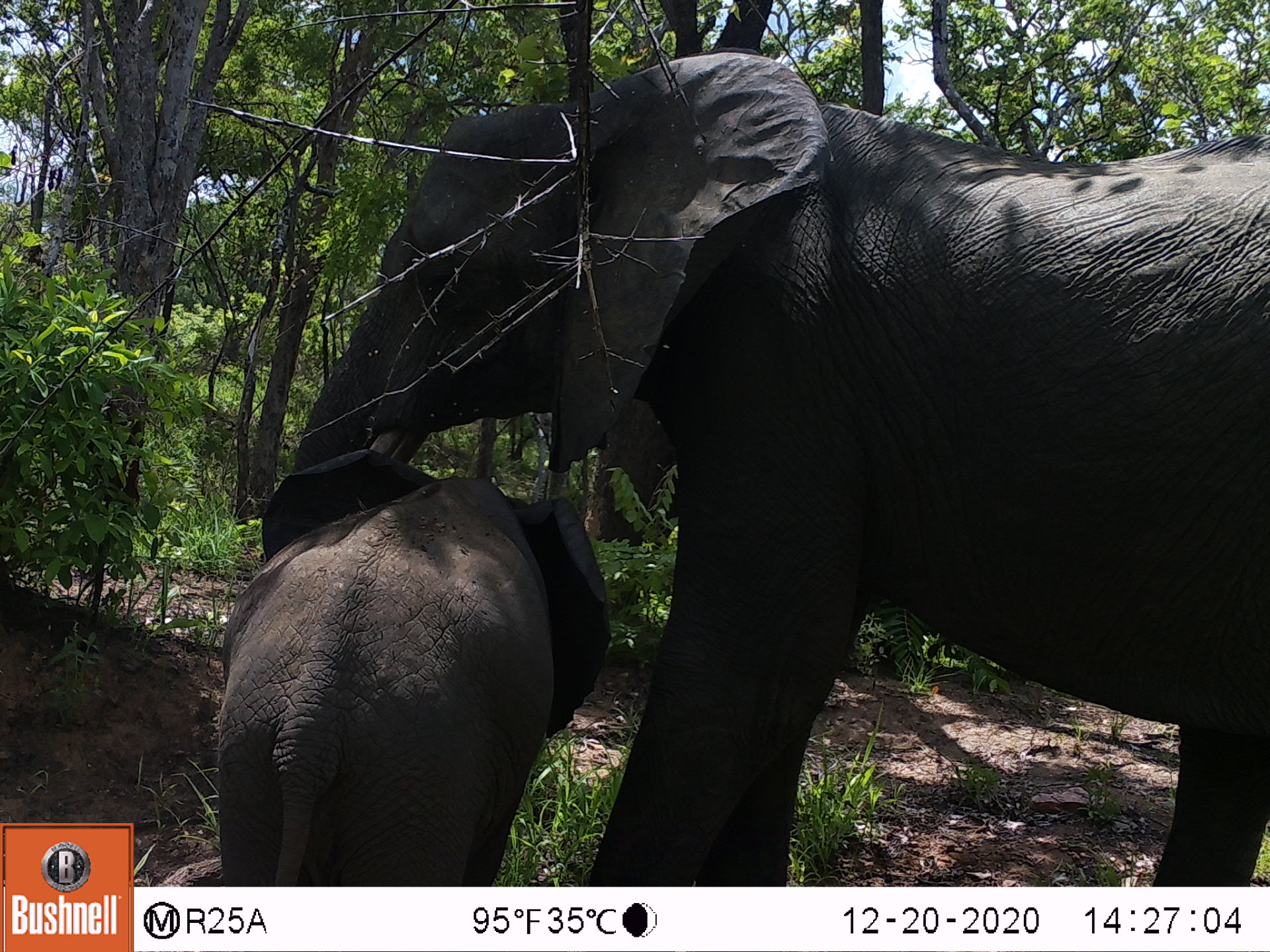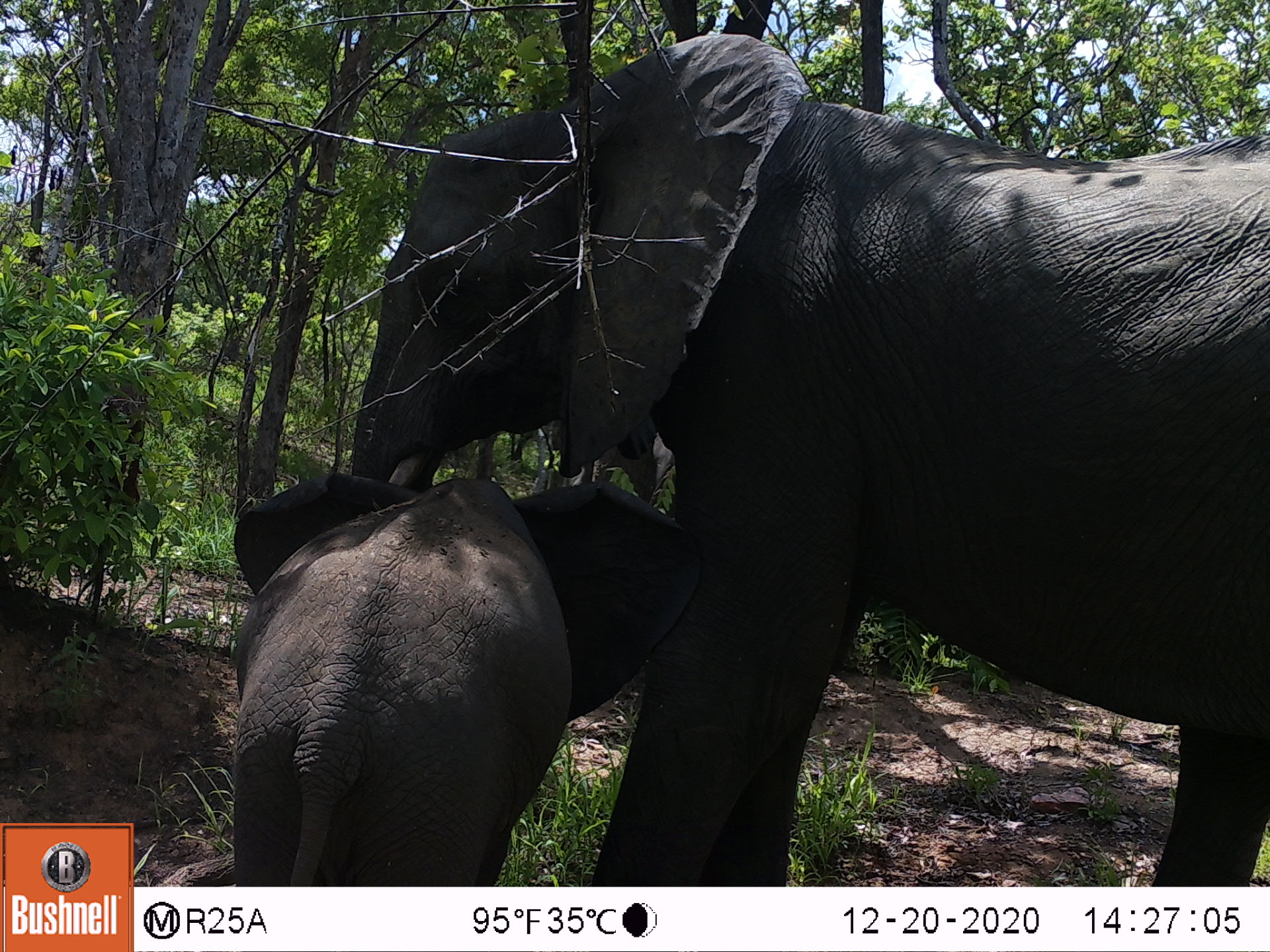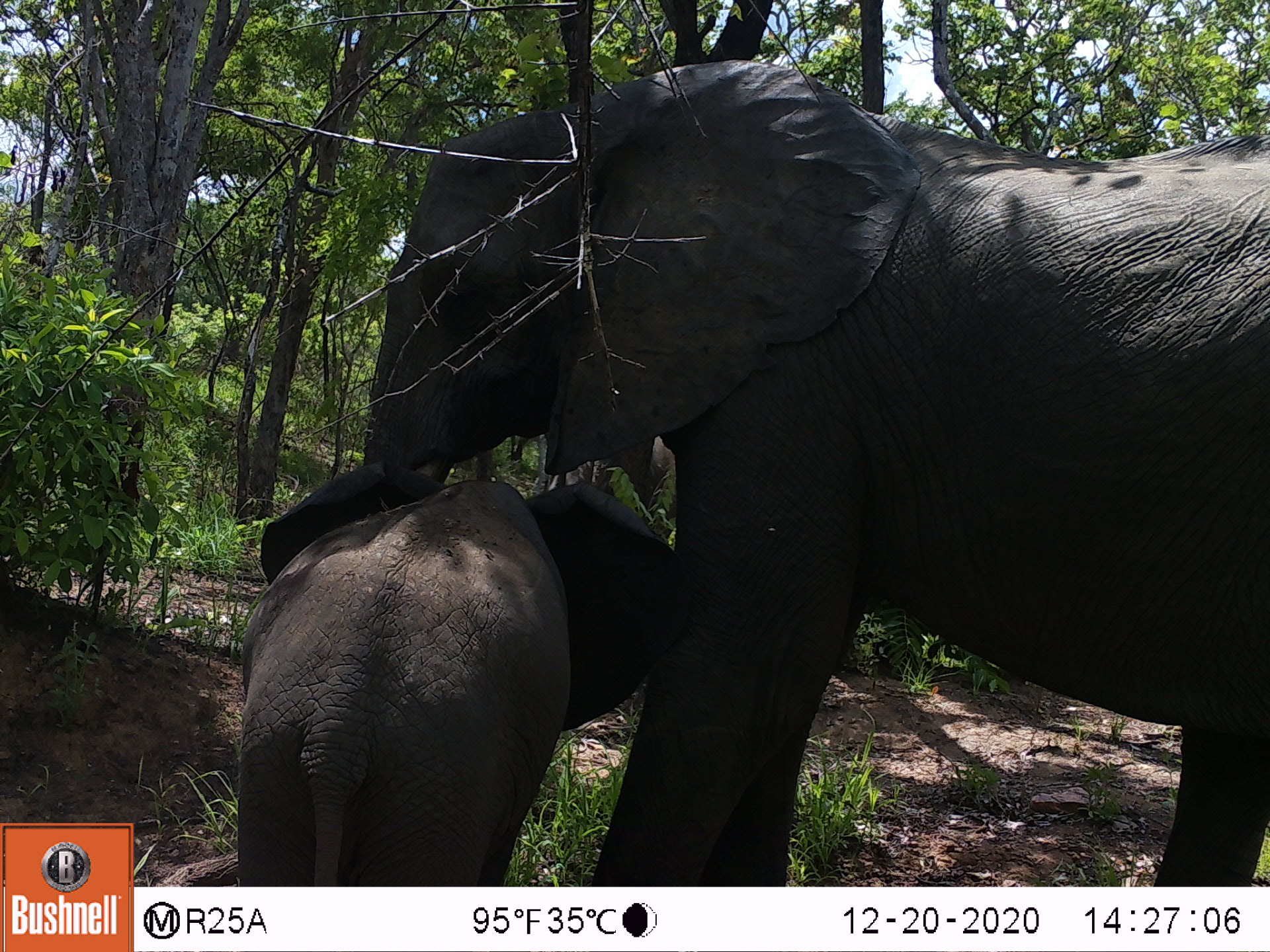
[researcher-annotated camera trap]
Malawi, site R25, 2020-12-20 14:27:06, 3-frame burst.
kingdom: Animalia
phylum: Chordata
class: Mammalia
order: Proboscidea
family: Elephantidae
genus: Loxodonta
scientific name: Loxodonta africana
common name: african savanna elephant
African savanna elephant (Loxodonta africana), count 2.